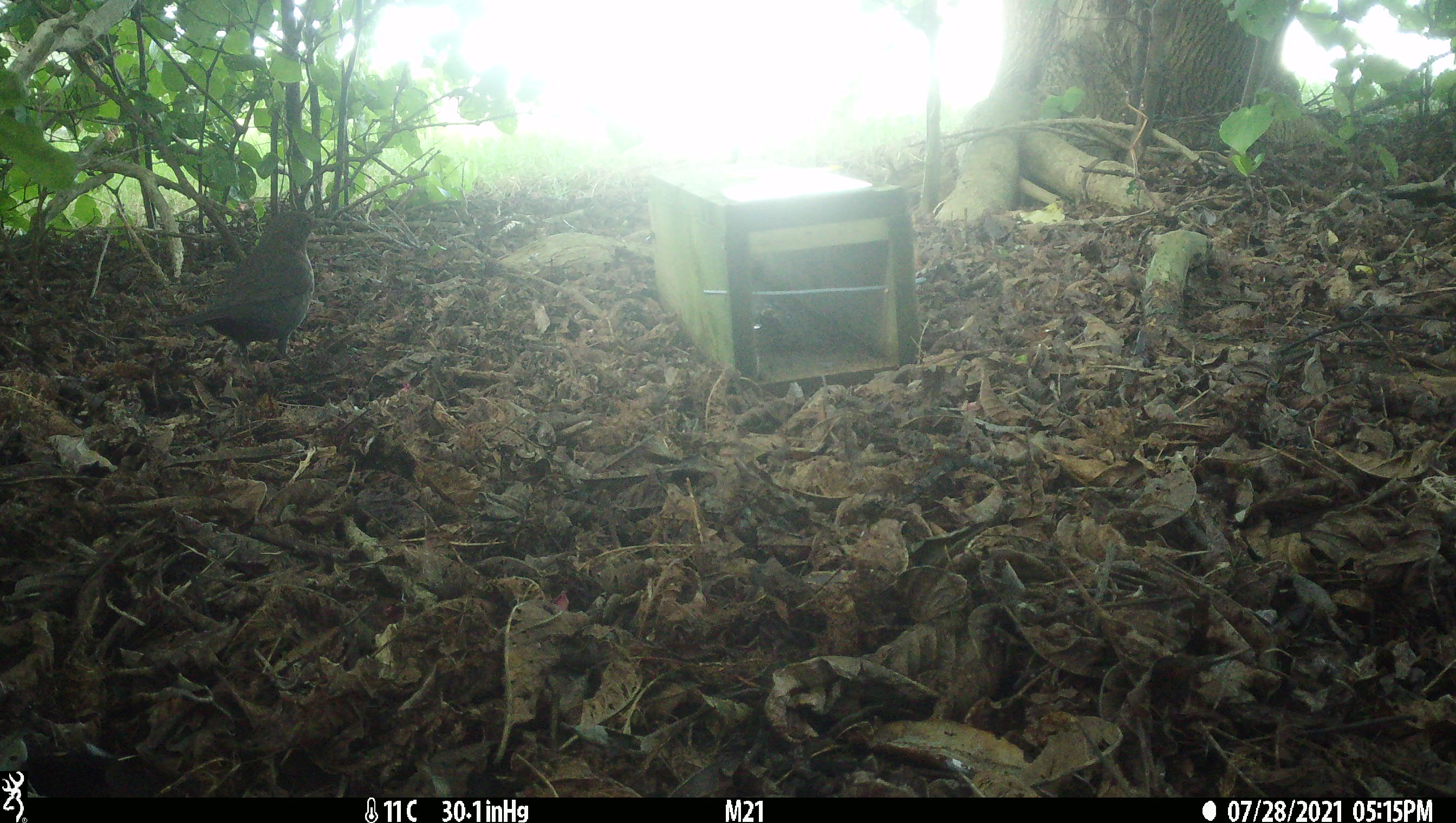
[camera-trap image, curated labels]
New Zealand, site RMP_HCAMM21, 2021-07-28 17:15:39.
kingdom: Animalia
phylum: Chordata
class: Aves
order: Passeriformes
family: Turdidae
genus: Turdus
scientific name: Turdus merula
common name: eurasian blackbird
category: blackbird